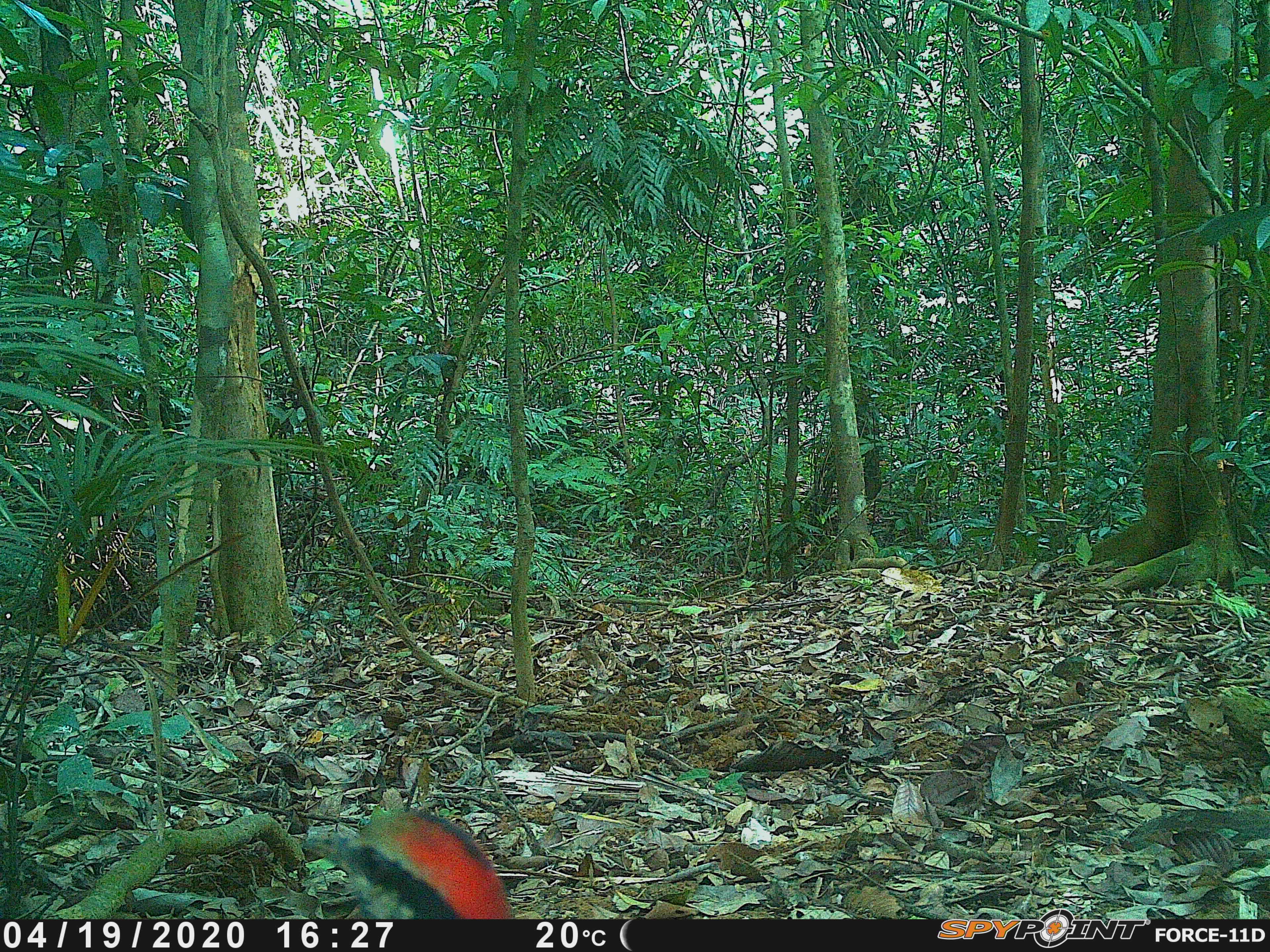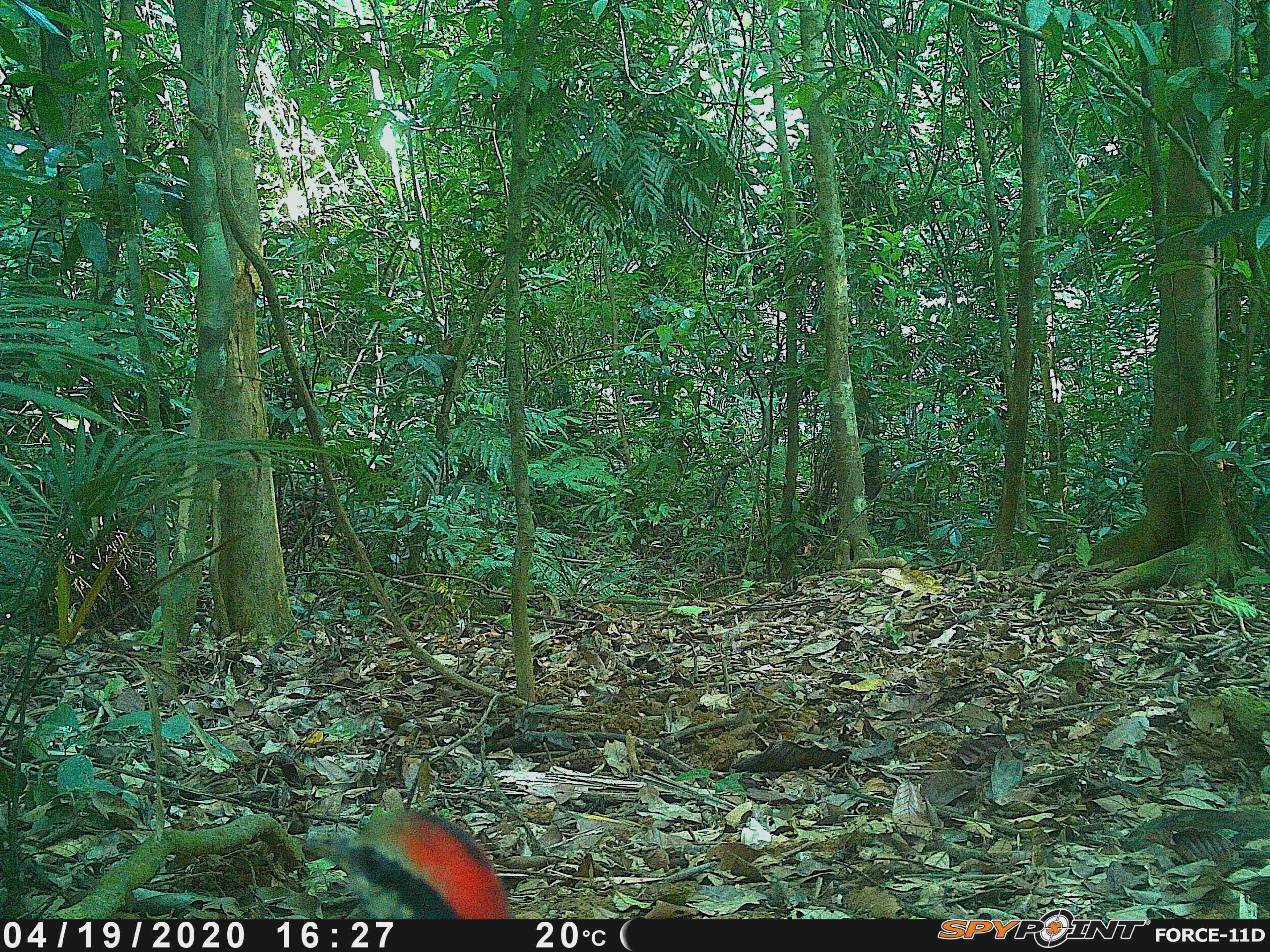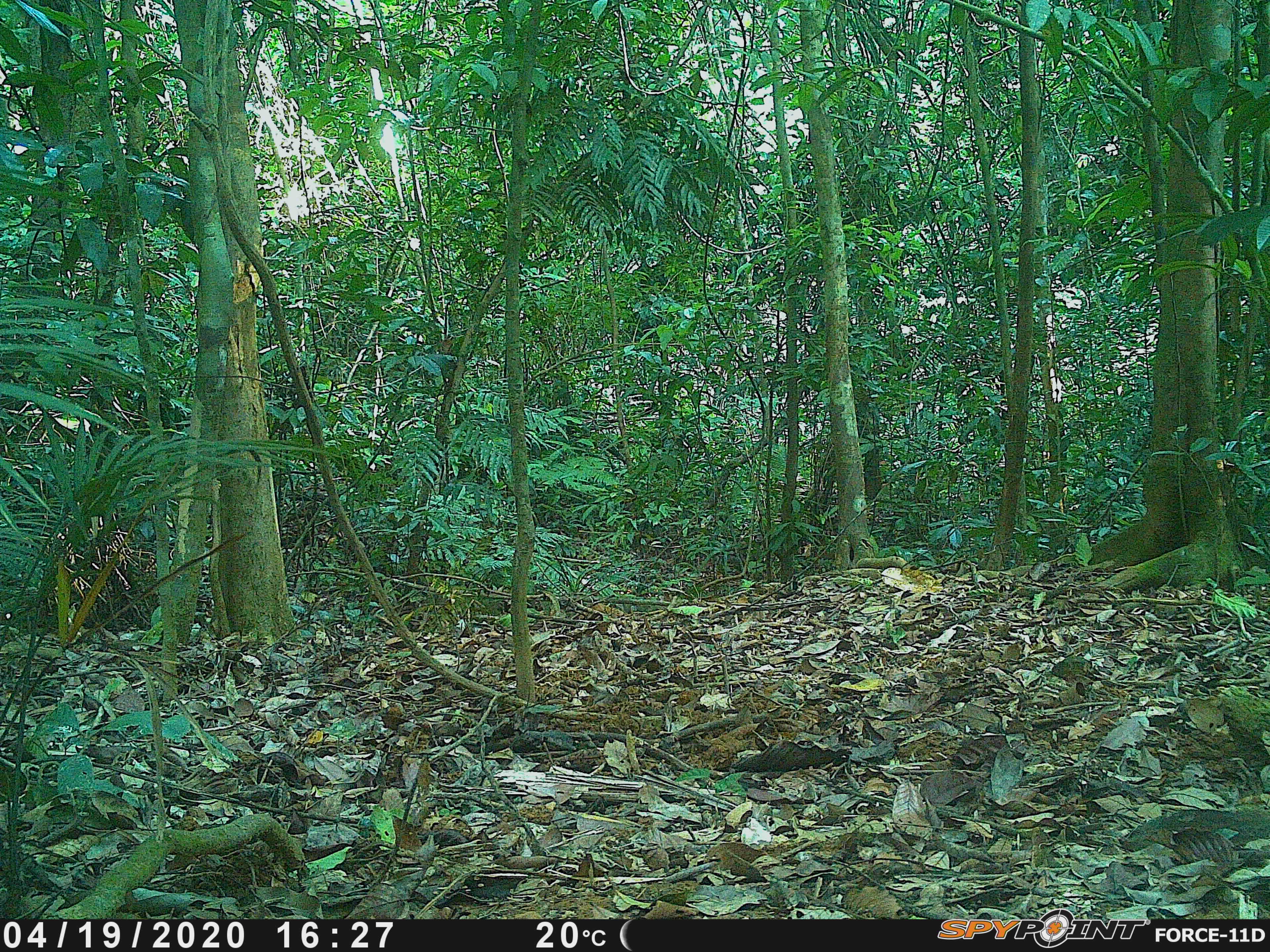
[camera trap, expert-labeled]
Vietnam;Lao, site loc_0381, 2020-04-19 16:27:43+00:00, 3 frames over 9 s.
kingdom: Animalia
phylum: Chordata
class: Aves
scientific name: Aves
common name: bird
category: unidentified bird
Unidentified bird (bird) (Aves). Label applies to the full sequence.